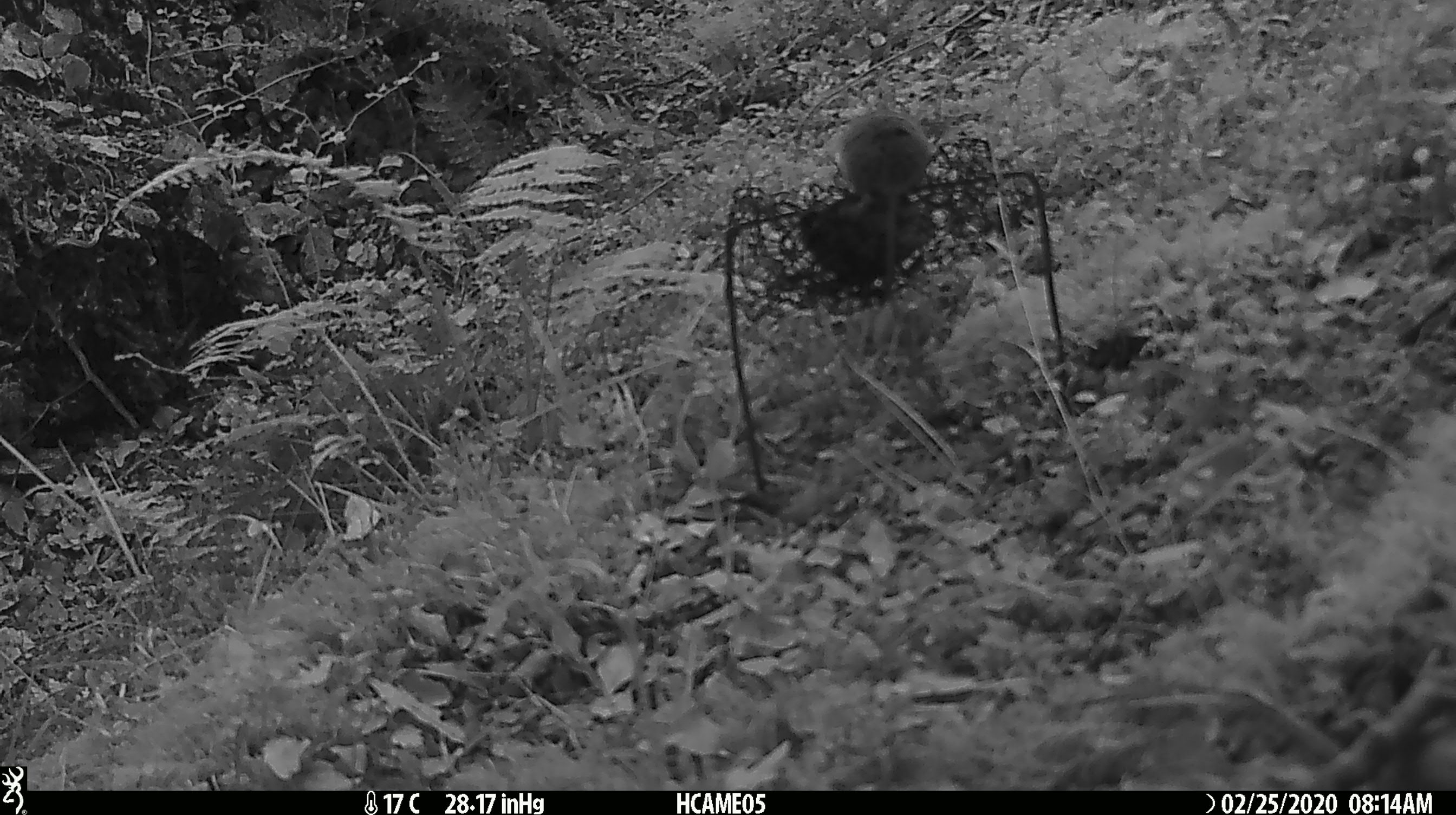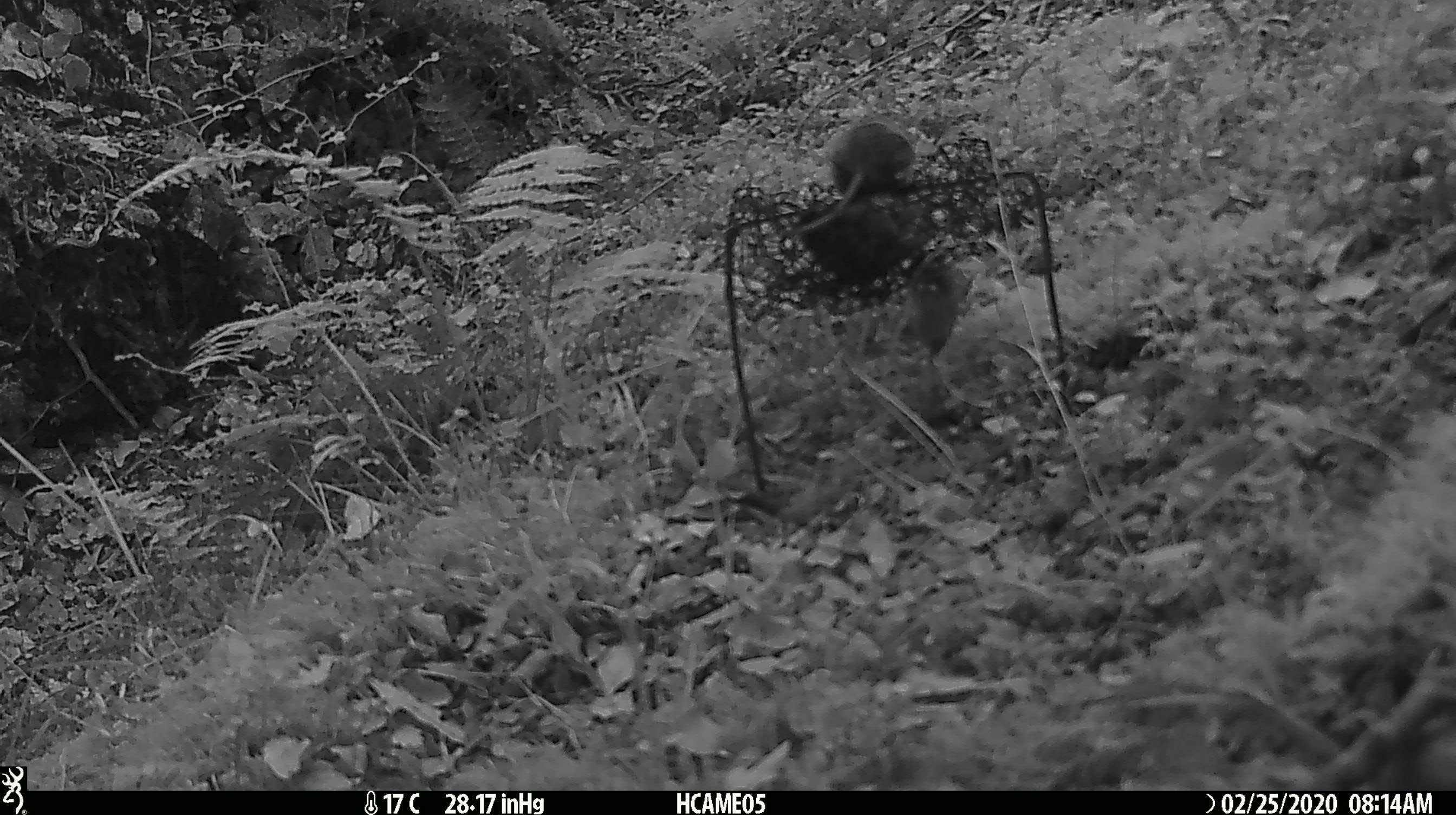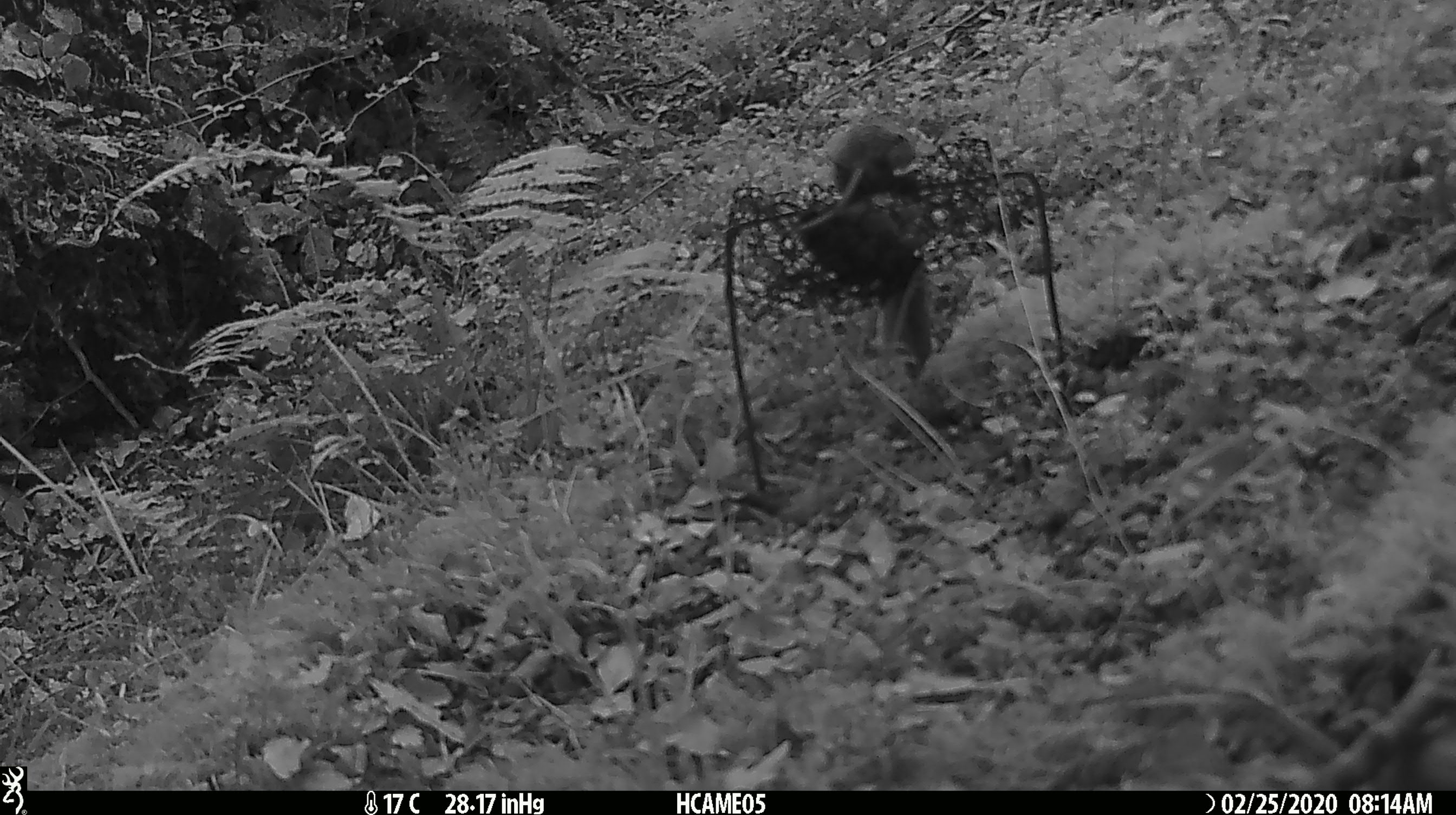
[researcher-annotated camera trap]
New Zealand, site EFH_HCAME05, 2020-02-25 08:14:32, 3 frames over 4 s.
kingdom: Animalia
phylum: Chordata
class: Mammalia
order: Rodentia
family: Muridae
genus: Mus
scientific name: Mus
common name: mouse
Mouse (Mus).